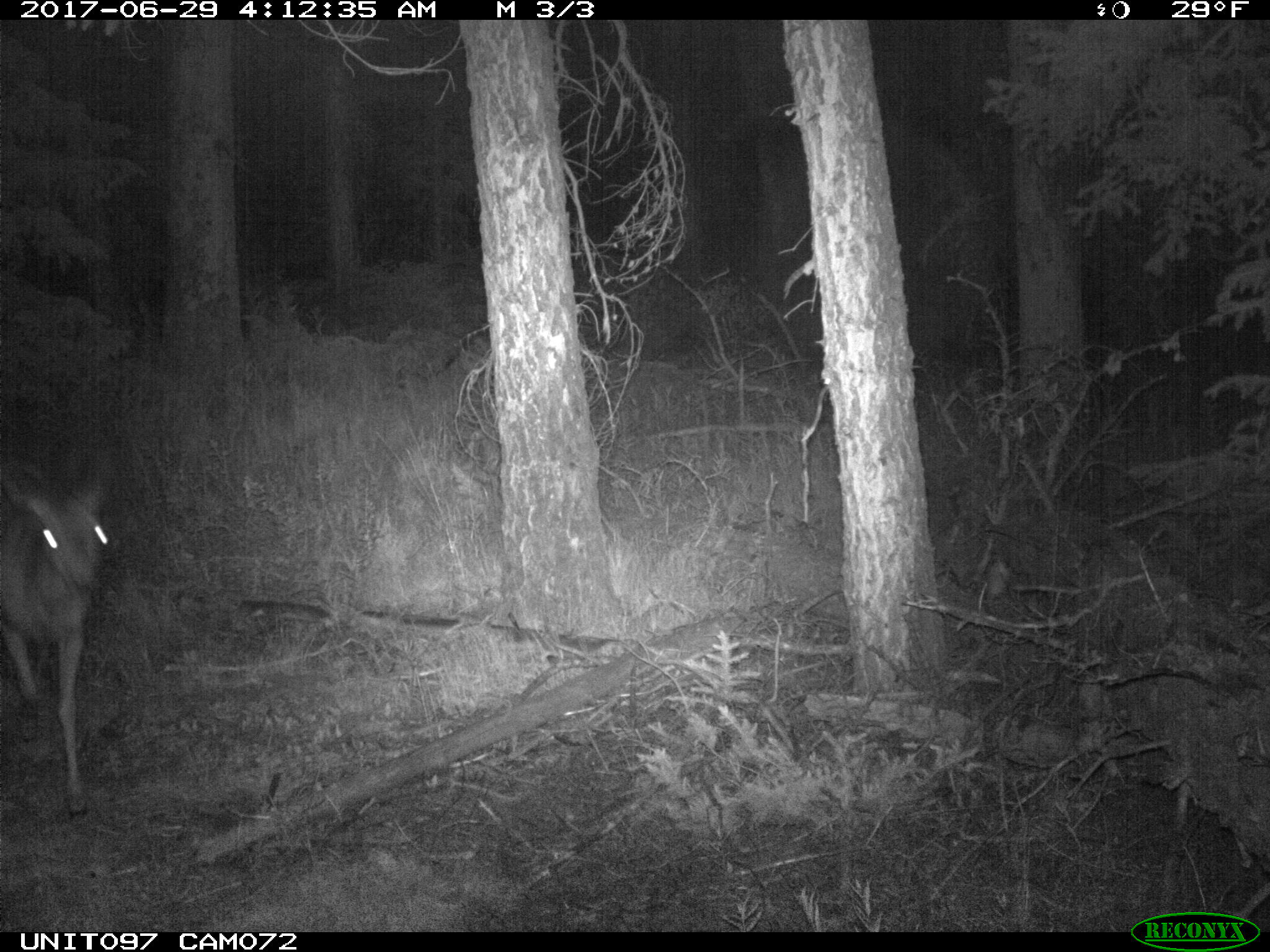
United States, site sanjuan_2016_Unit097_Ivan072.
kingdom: Animalia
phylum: Chordata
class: Mammalia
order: Artiodactyla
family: Cervidae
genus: Odocoileus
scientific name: Odocoileus hemionus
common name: mule deer